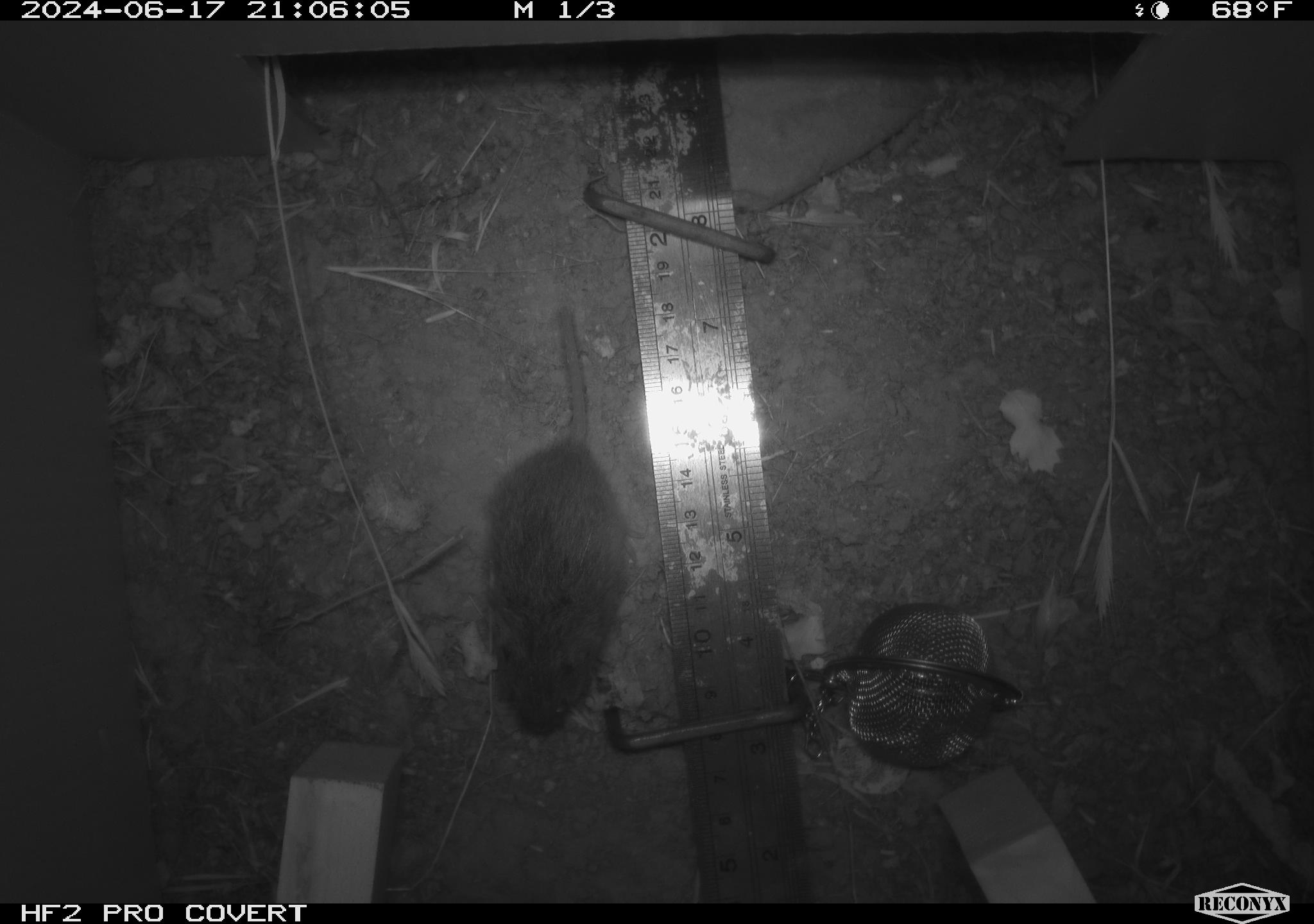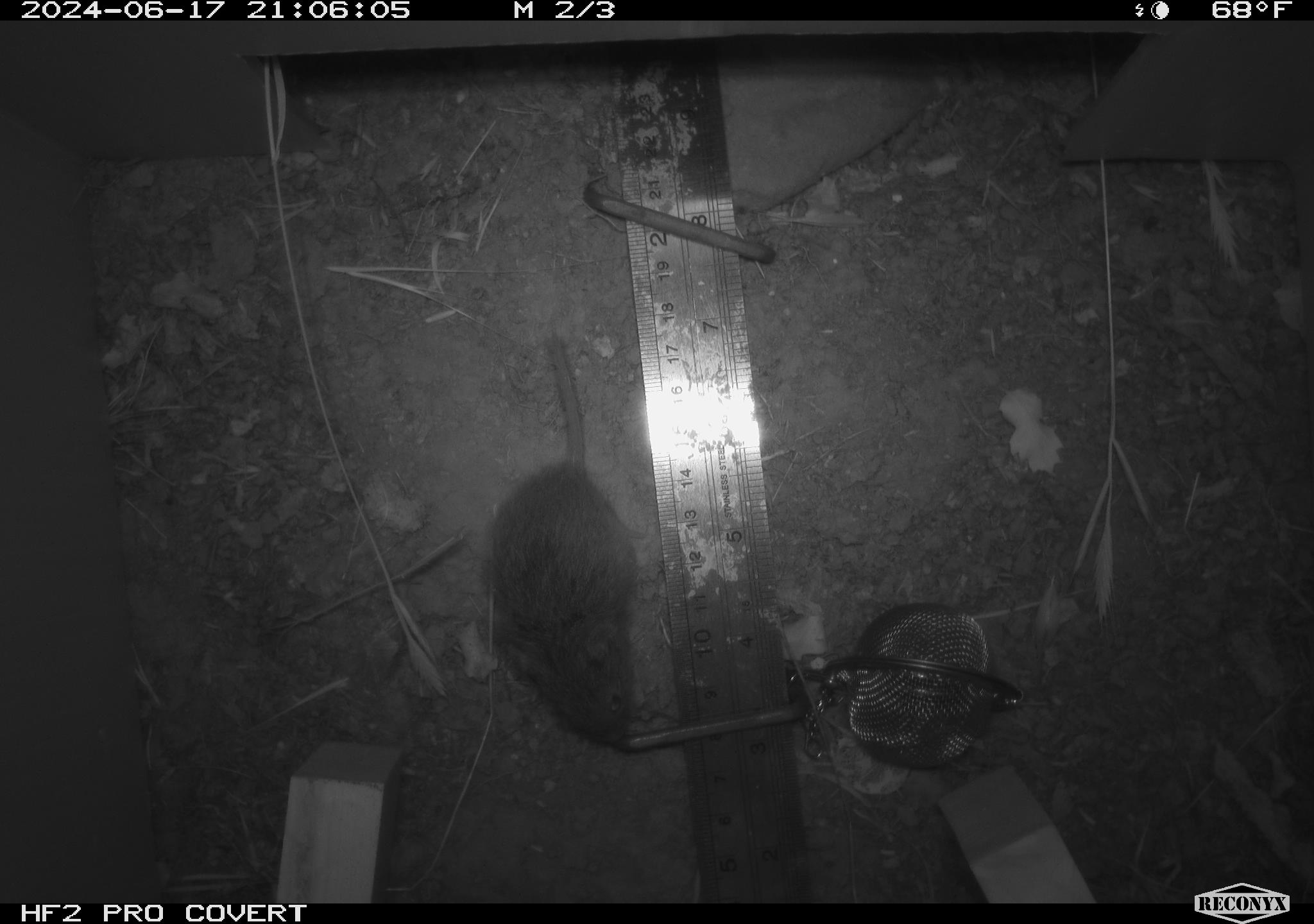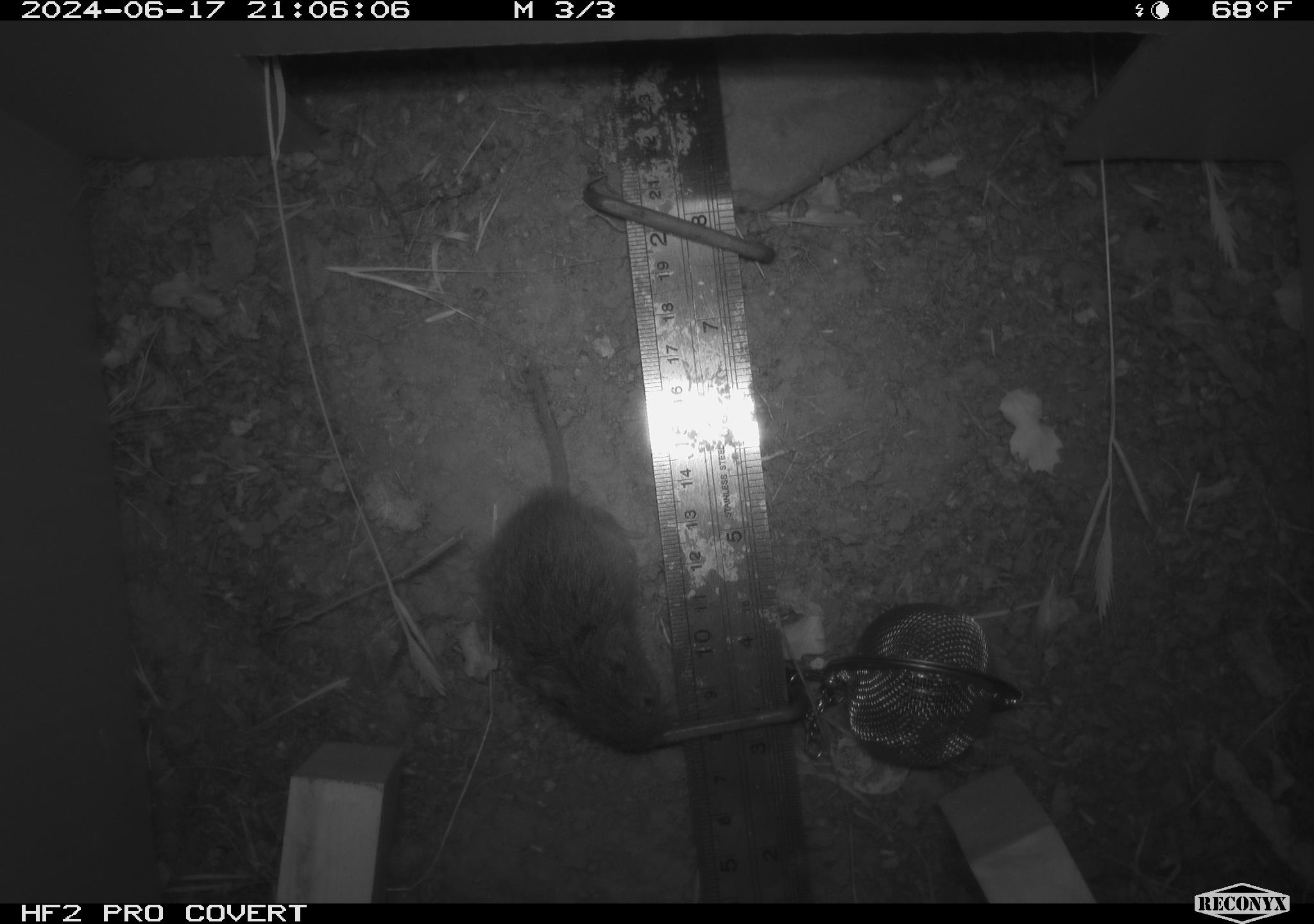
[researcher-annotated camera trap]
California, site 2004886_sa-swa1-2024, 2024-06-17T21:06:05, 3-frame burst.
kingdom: Animalia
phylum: Chordata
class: Mammalia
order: Rodentia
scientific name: Rodentia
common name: mouse species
Mouse species (Rodentia).